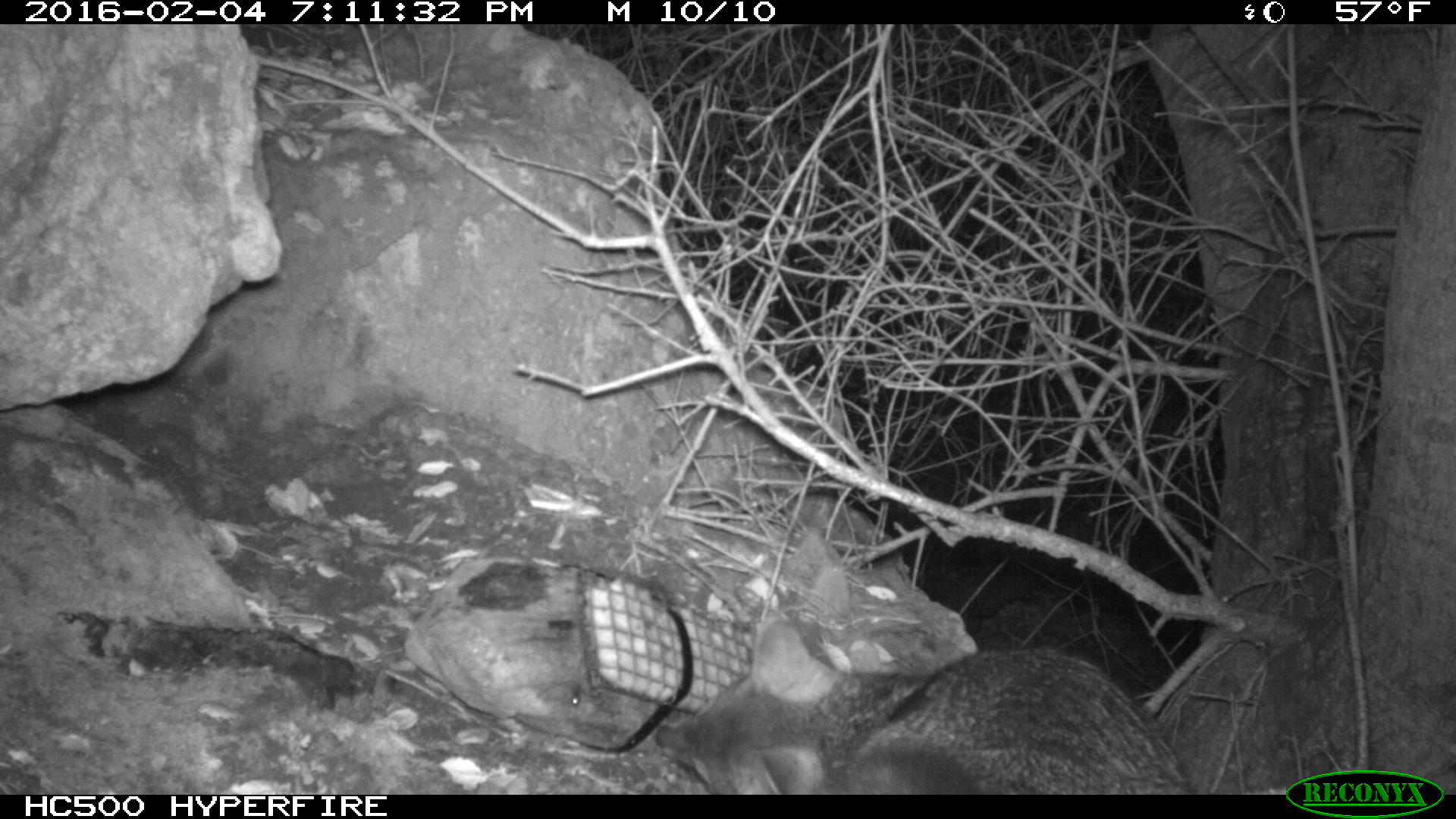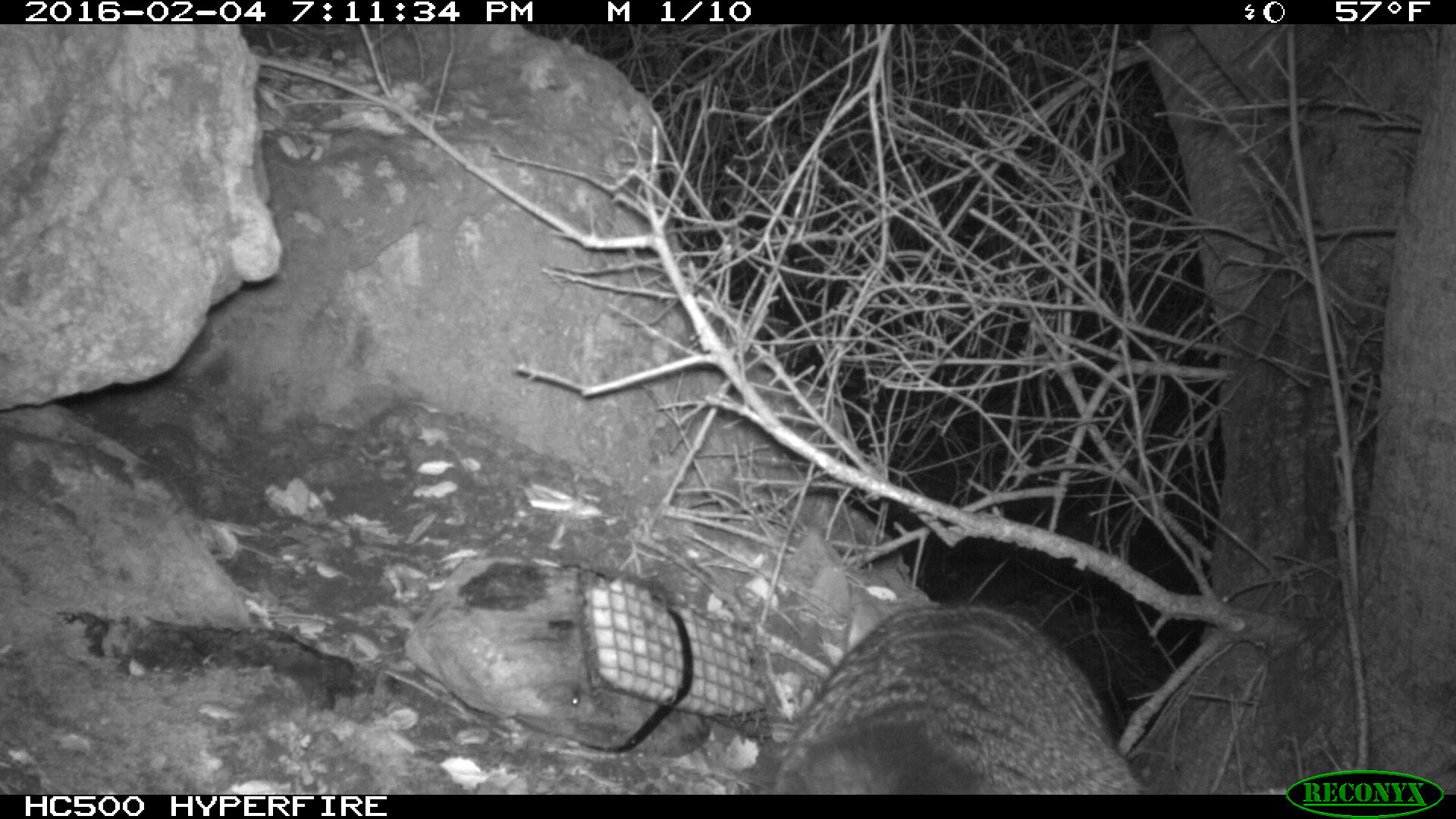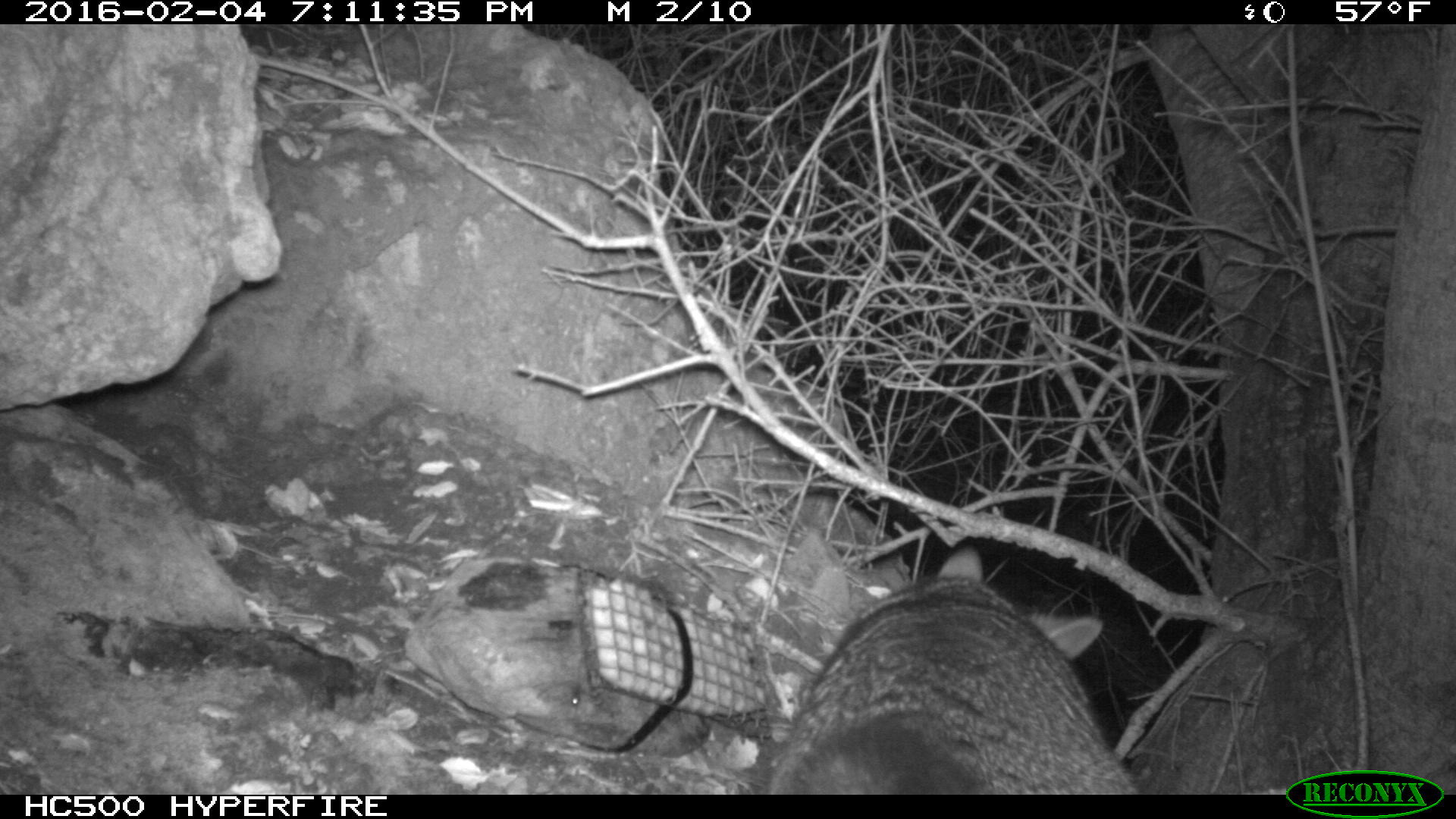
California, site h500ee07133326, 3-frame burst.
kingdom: Animalia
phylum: Chordata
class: Mammalia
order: Carnivora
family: Canidae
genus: Urocyon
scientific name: Urocyon littoralis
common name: island fox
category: fox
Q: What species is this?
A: Fox (island fox) (Urocyon littoralis).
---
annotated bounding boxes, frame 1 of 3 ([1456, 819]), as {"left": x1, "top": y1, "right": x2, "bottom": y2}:
fox: {"left": 654, "top": 617, "right": 1189, "bottom": 792}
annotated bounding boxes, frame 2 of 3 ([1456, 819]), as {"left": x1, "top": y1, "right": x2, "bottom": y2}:
fox: {"left": 774, "top": 595, "right": 1140, "bottom": 792}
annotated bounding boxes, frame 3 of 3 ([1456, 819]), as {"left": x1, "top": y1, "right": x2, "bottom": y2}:
fox: {"left": 774, "top": 545, "right": 1145, "bottom": 792}